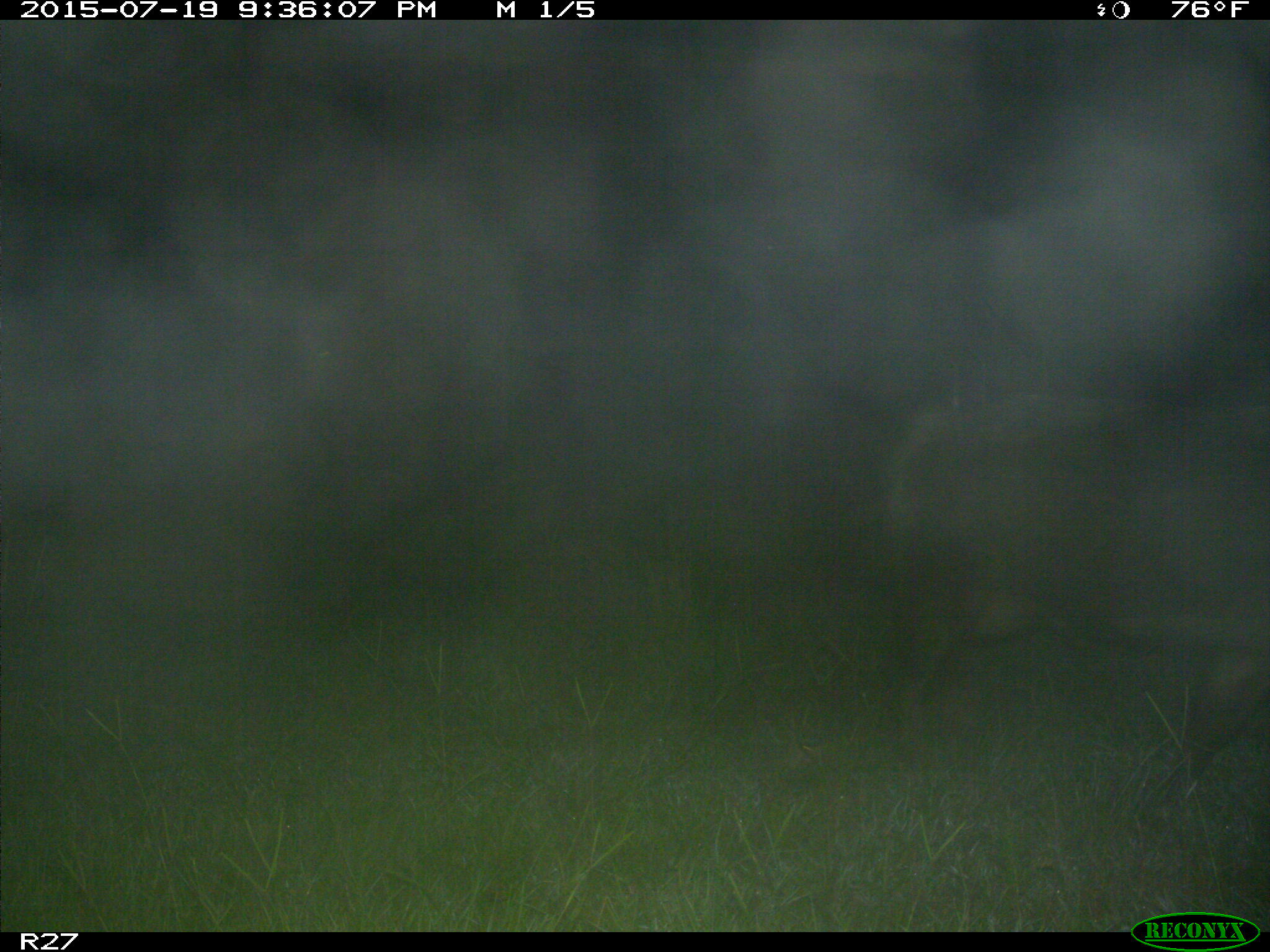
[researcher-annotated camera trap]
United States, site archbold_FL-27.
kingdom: Animalia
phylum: Chordata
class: Mammalia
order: Artiodactyla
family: Suidae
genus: Sus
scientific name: Sus scrofa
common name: wild boar